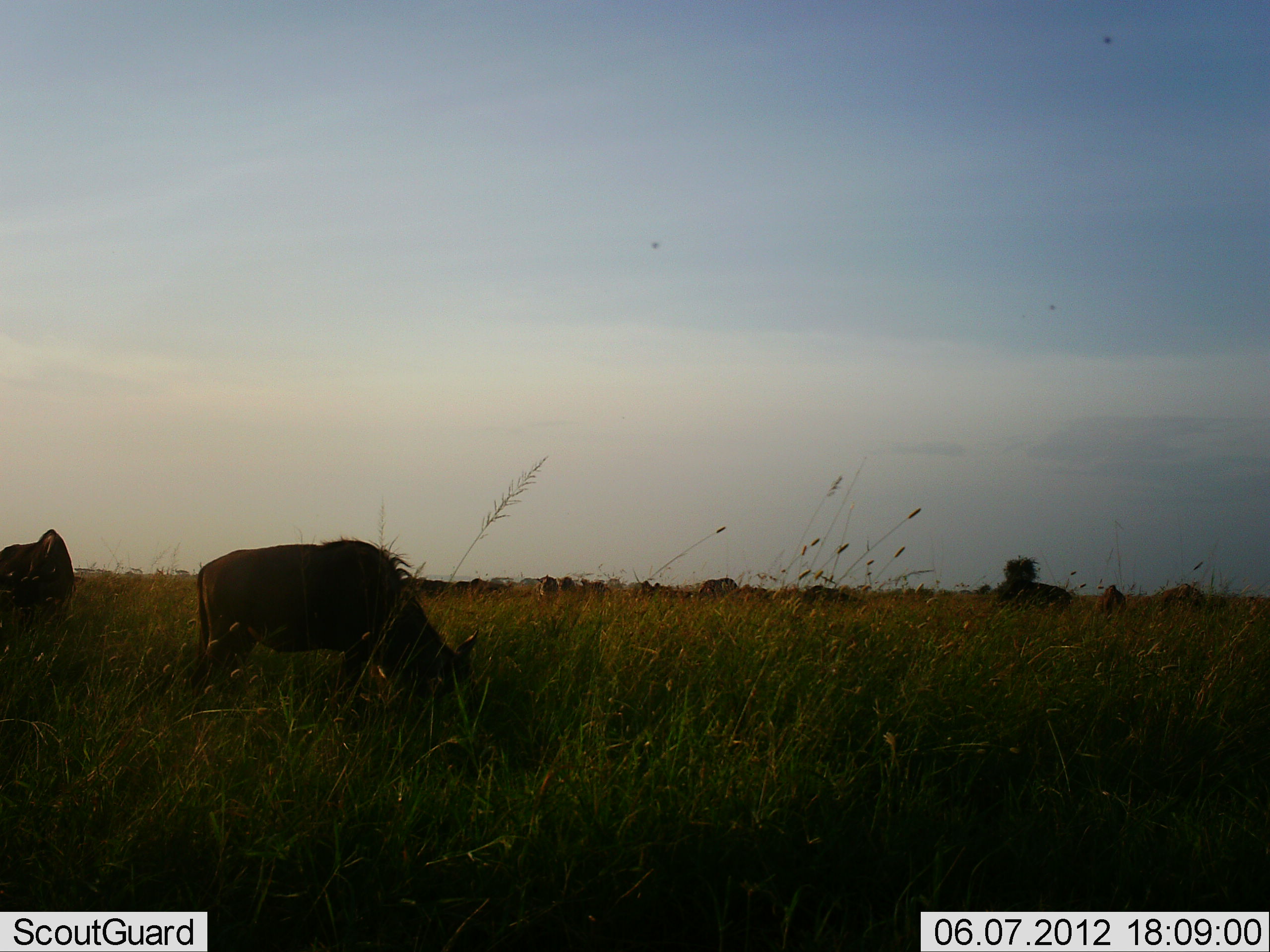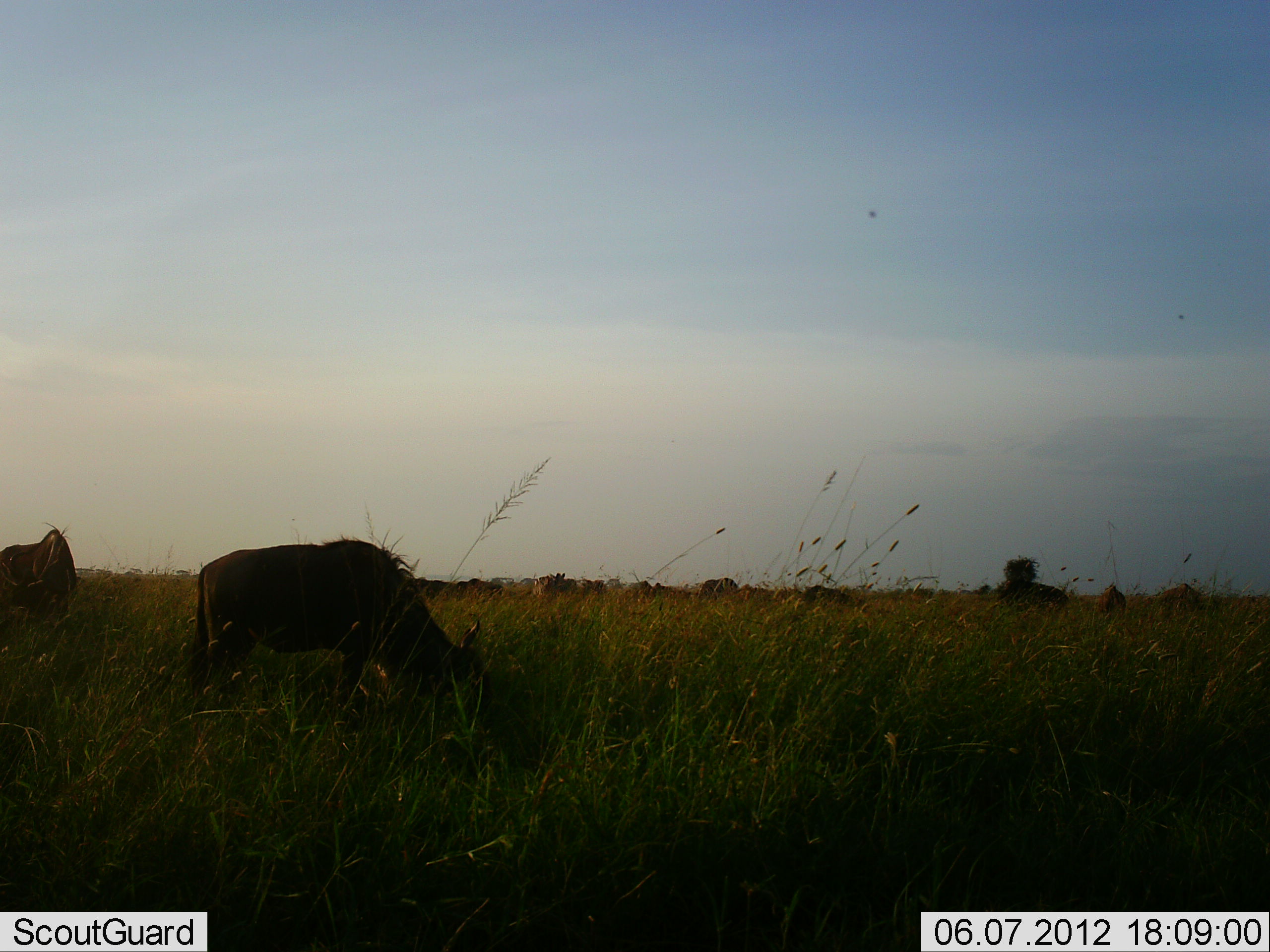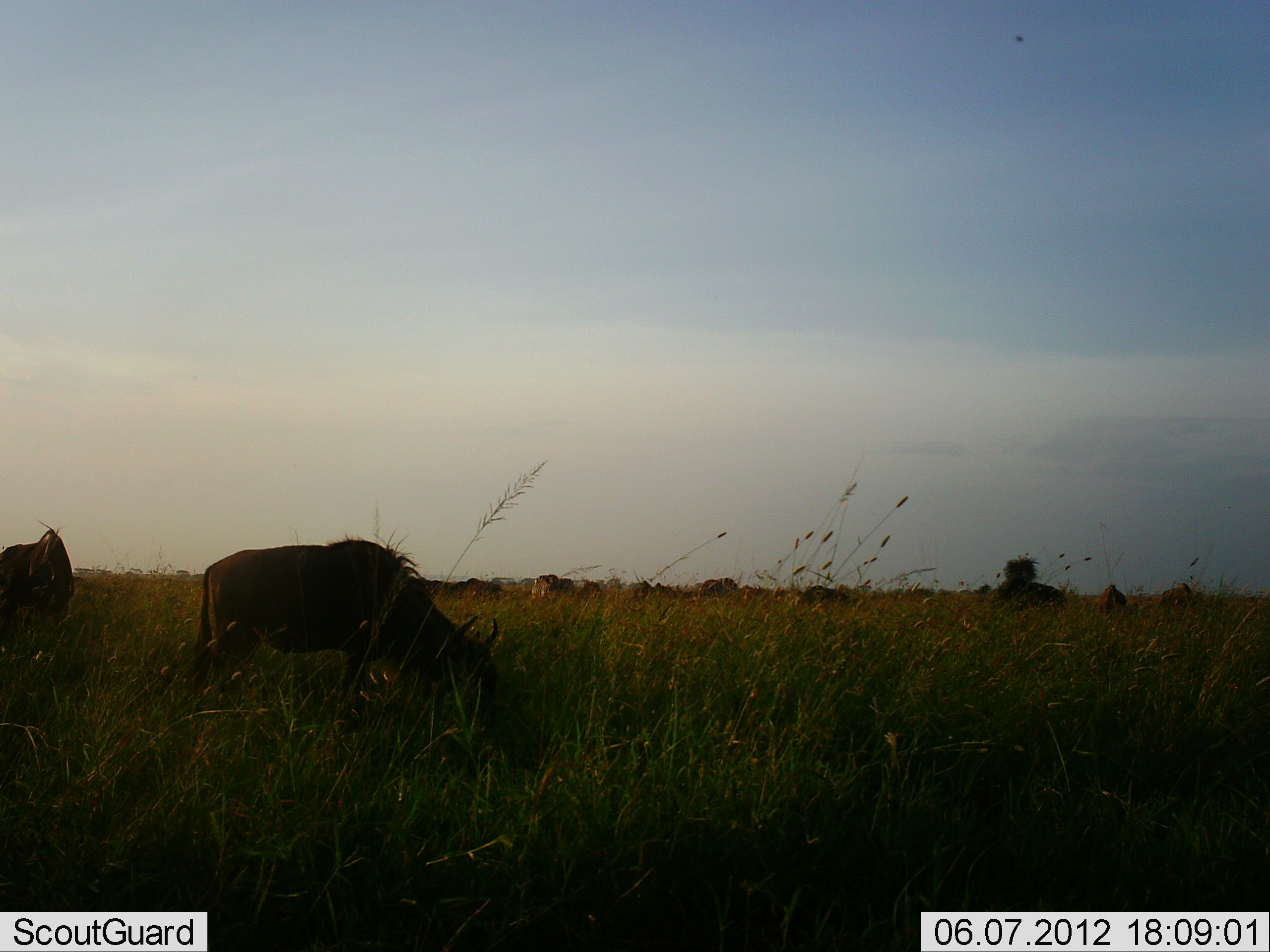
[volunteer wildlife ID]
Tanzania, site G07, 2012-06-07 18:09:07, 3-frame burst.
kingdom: Animalia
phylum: Chordata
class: Mammalia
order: Artiodactyla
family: Bovidae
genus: Connochaetes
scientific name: Connochaetes taurinus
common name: blue wildebeest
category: wildebeest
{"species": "wildebeest (blue wildebeest) (Connochaetes taurinus)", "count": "11-50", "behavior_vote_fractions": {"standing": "40%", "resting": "0%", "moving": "0%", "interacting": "0%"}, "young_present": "0%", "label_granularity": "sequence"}